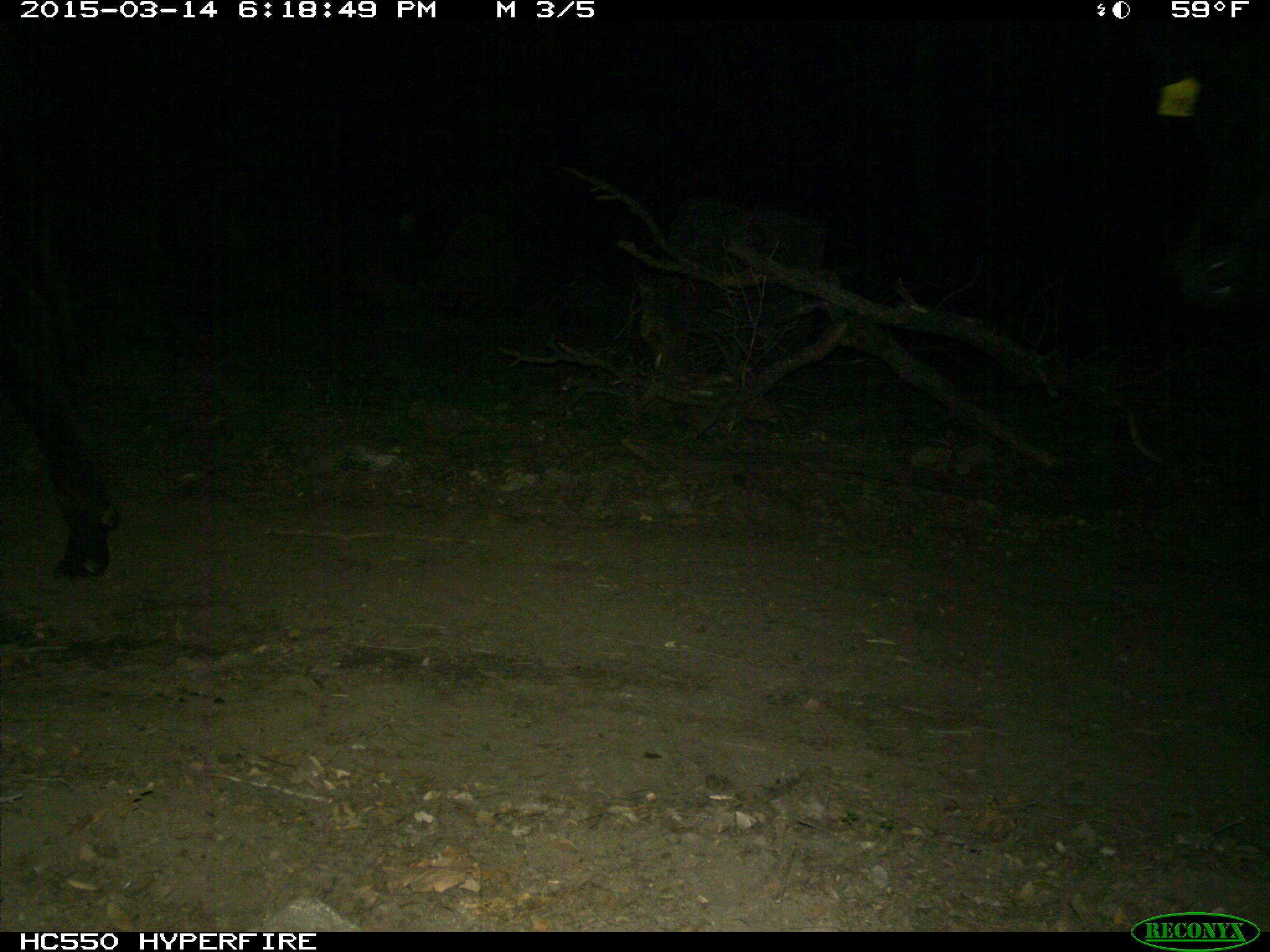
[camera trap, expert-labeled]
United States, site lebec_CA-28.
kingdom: Animalia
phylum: Chordata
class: Mammalia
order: Artiodactyla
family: Bovidae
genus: Bos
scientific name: Bos taurus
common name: domestic cow